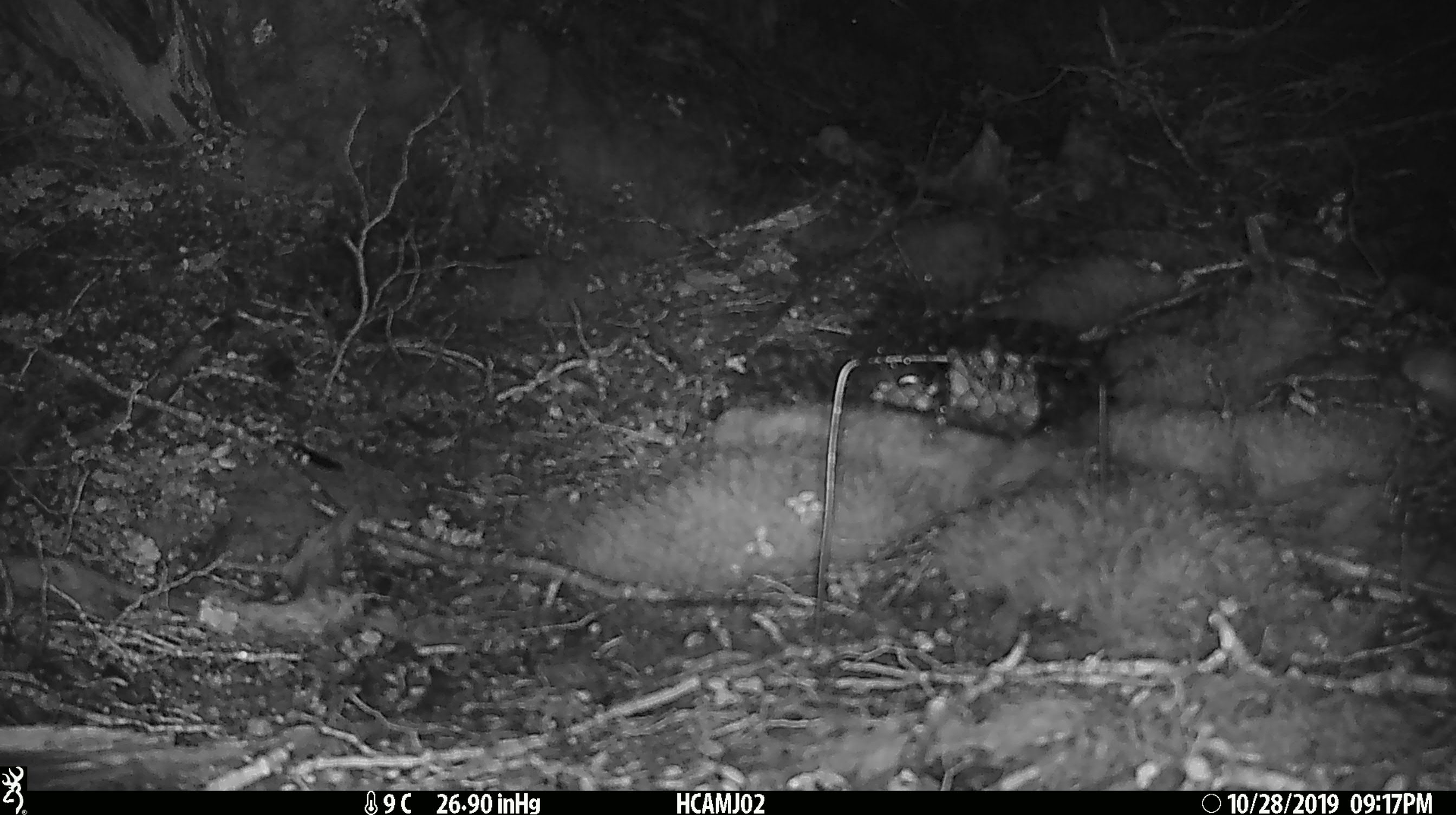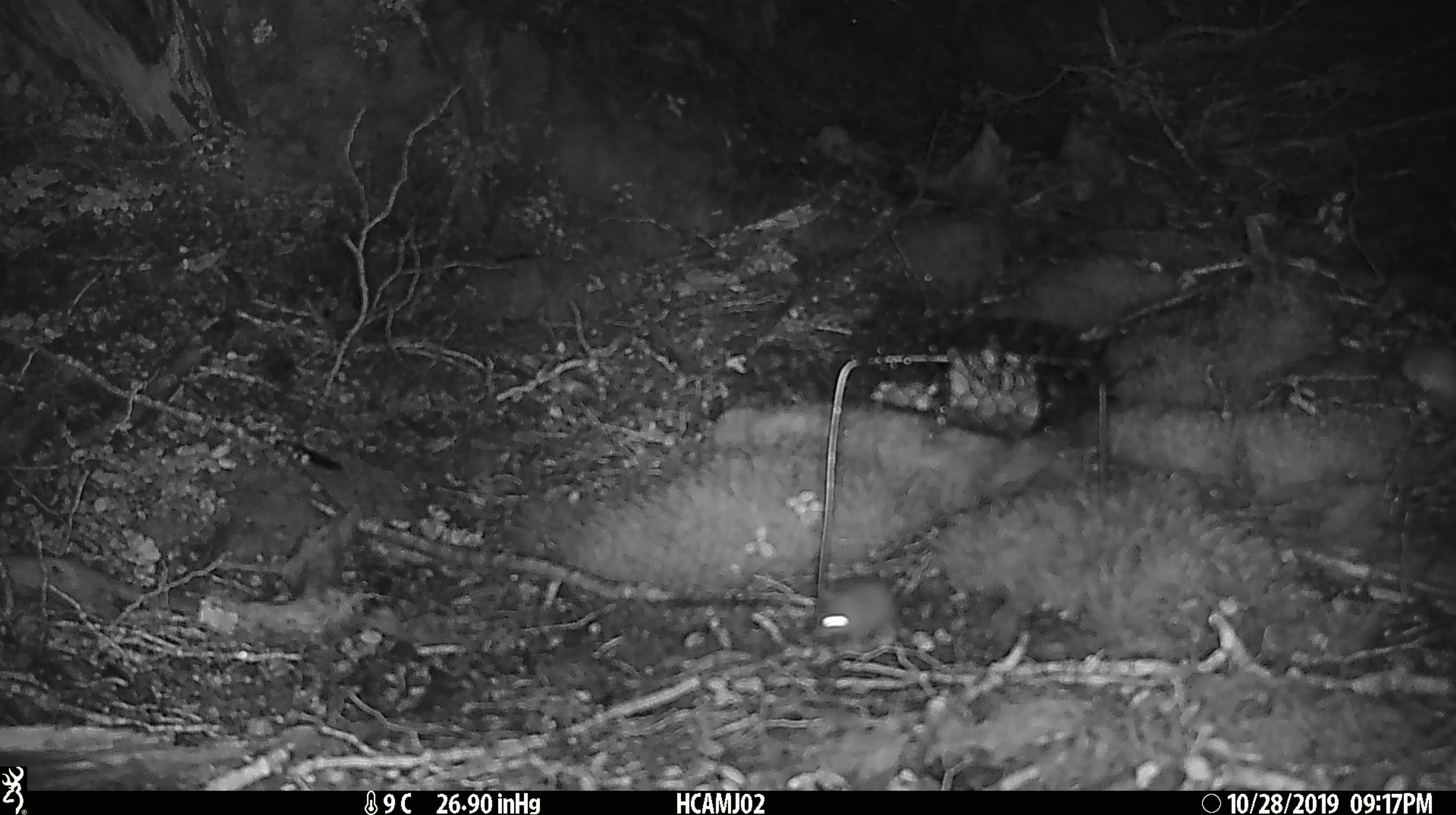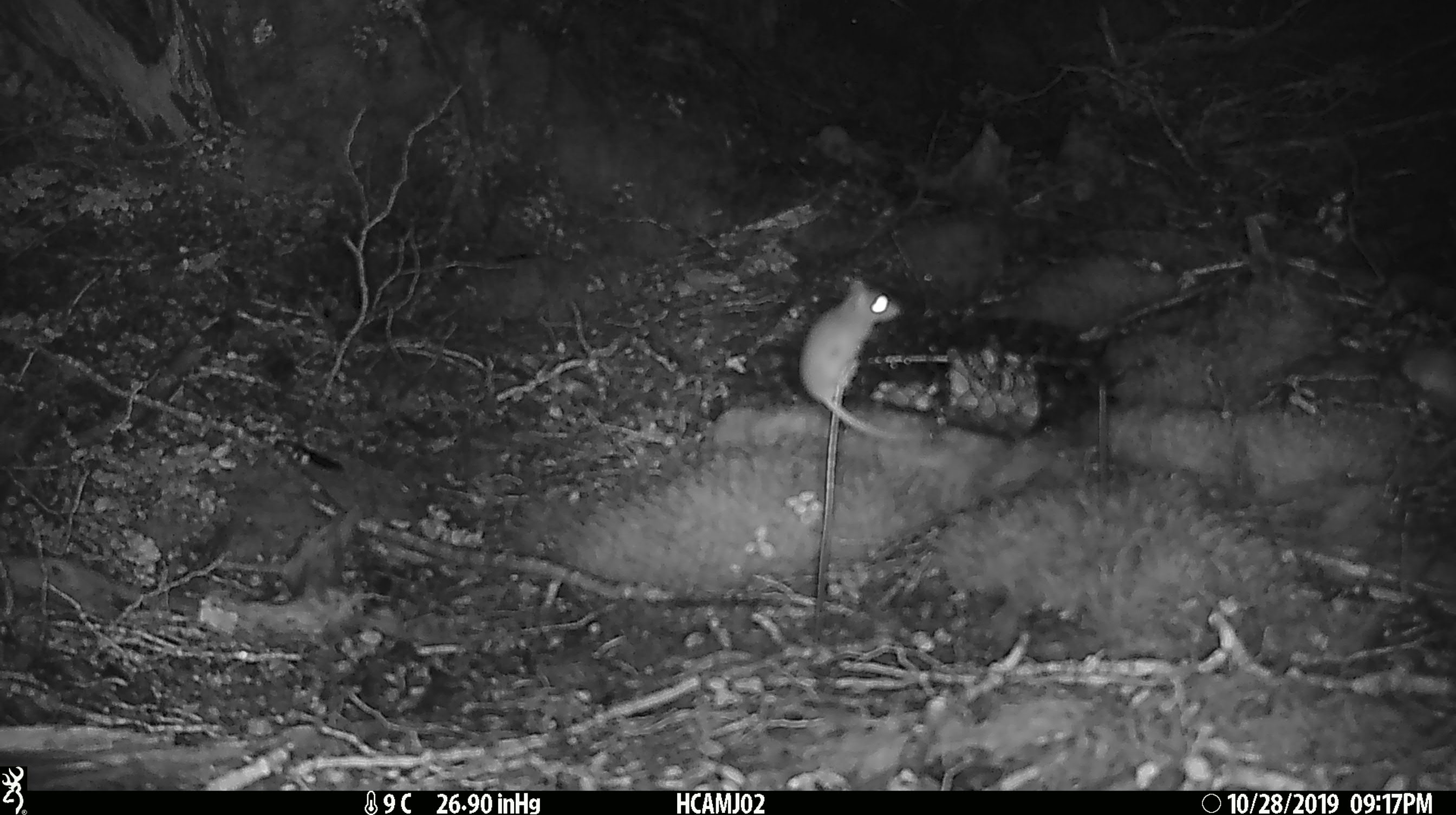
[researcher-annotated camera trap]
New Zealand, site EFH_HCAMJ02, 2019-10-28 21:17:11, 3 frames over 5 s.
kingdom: Animalia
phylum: Chordata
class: Mammalia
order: Rodentia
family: Muridae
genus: Mus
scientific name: Mus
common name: mouse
Mouse (Mus).